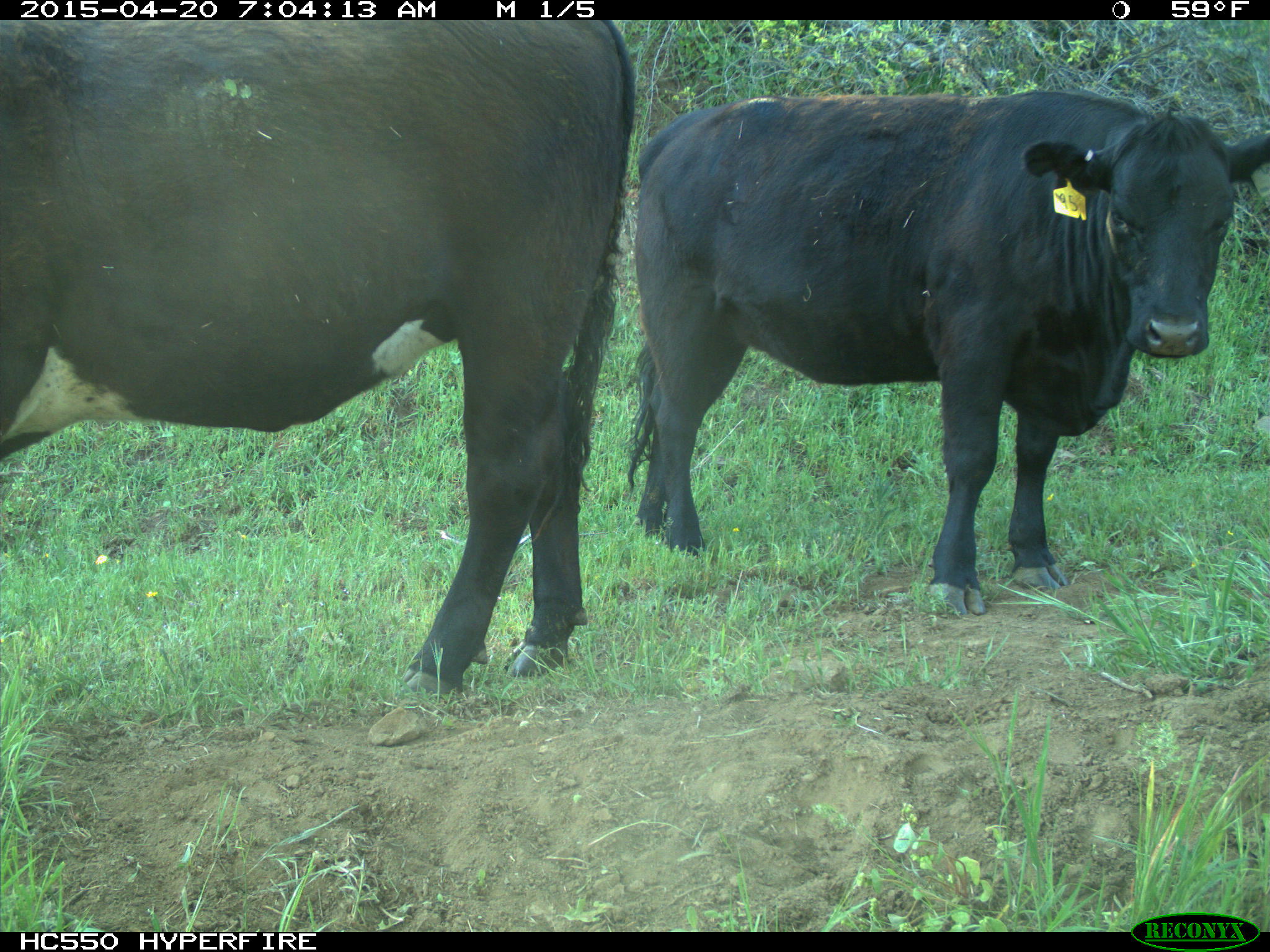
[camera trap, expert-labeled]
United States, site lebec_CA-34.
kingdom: Animalia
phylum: Chordata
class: Mammalia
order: Artiodactyla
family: Bovidae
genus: Bos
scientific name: Bos taurus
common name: domestic cow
Bos taurus (domestic cow).